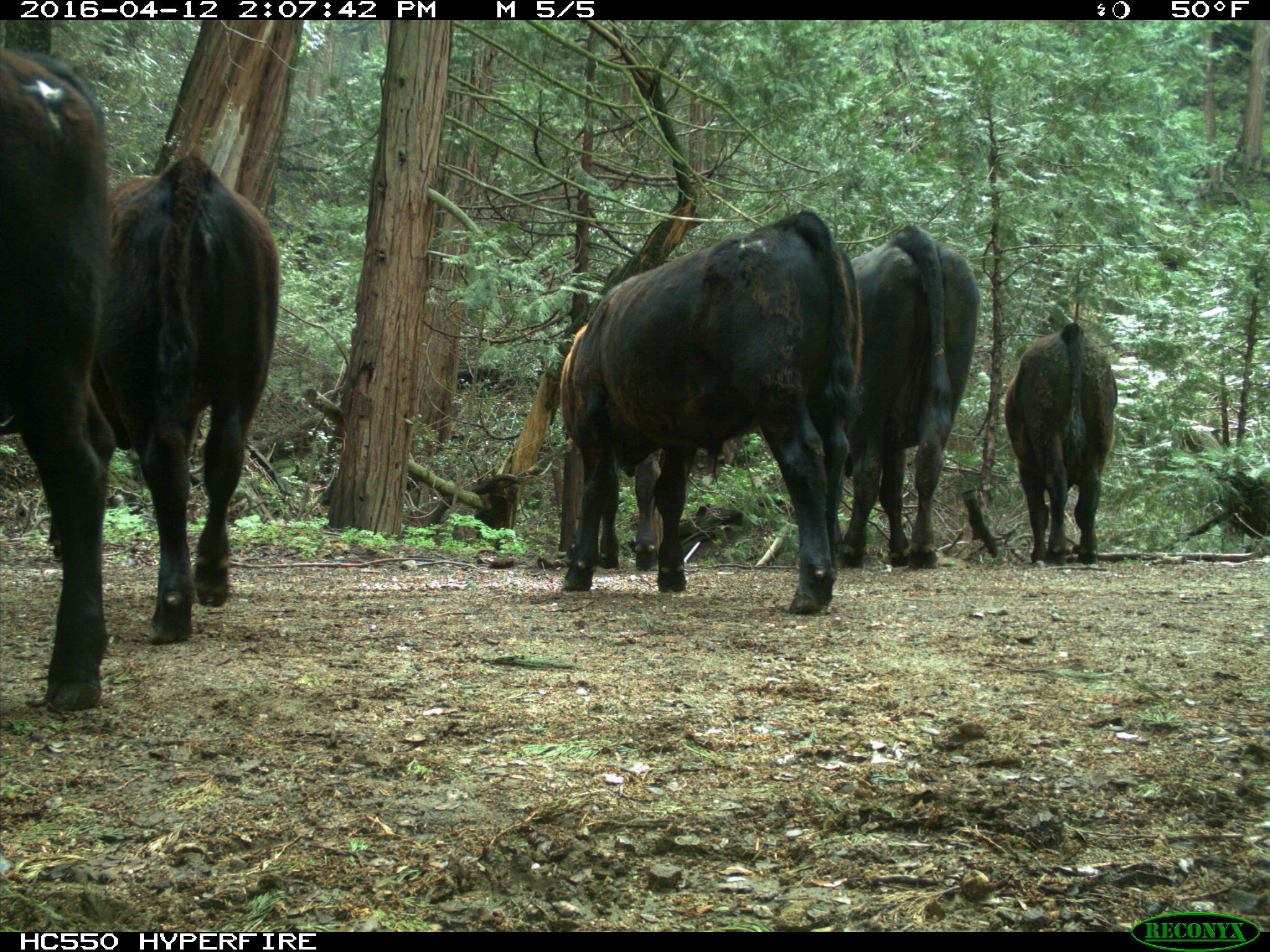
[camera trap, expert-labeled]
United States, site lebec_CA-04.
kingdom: Animalia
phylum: Chordata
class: Mammalia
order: Artiodactyla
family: Bovidae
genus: Bos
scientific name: Bos taurus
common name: domestic cow